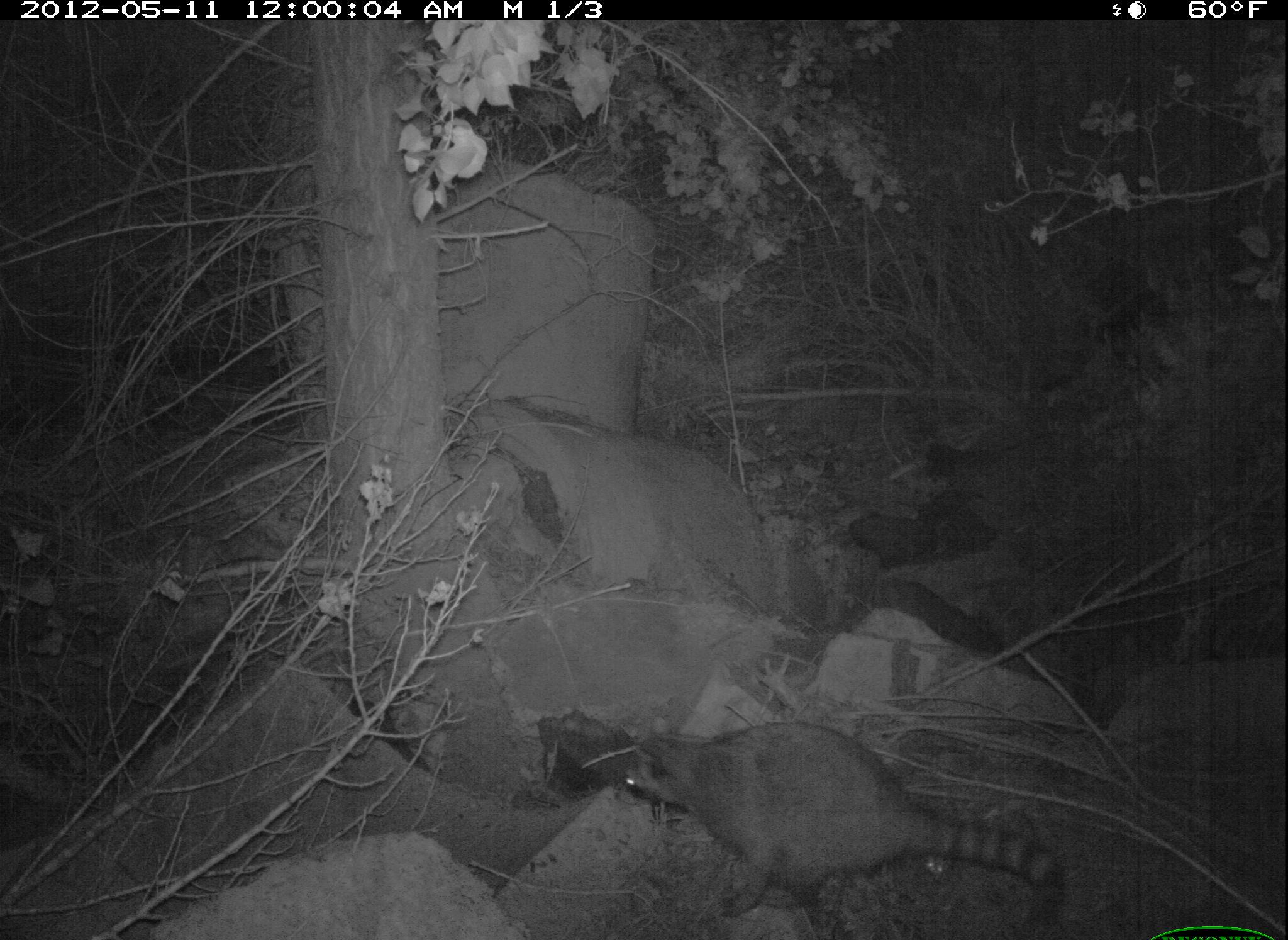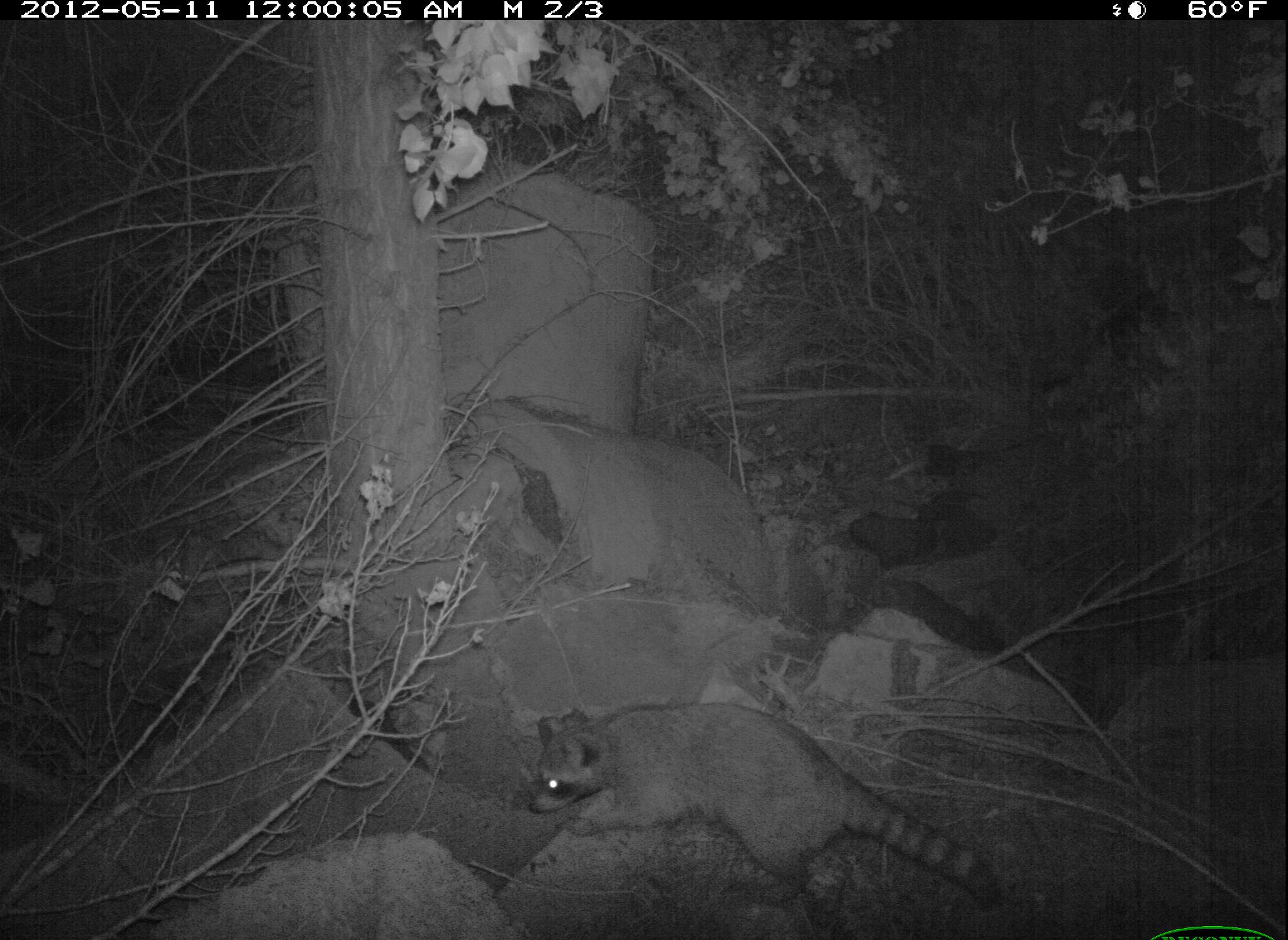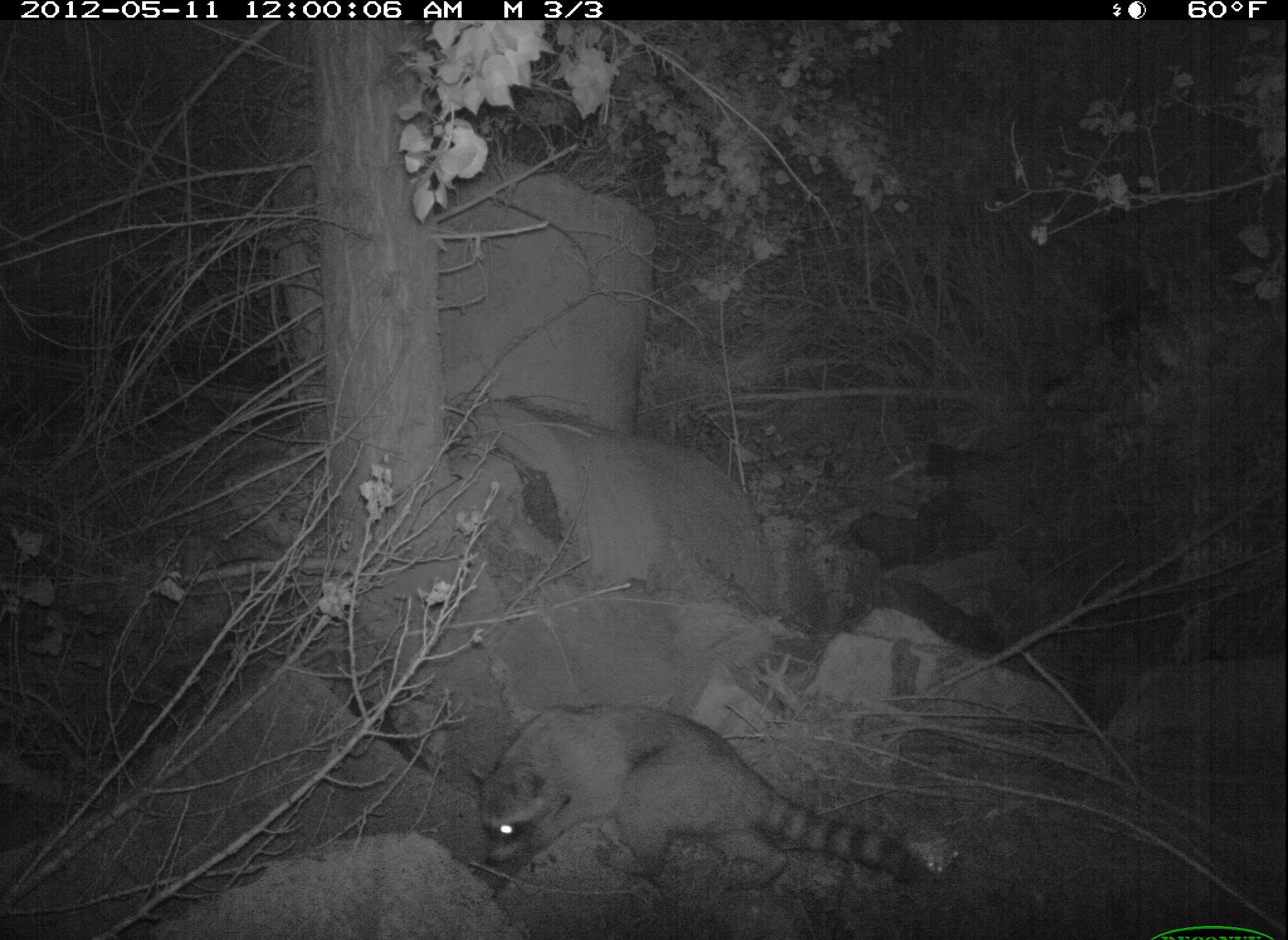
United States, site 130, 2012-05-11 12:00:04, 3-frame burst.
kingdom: Animalia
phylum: Chordata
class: Mammalia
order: Carnivora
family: Procyonidae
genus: Procyon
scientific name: Procyon lotor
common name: raccoon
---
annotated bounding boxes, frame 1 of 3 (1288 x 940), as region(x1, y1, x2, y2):
raccoon: region(602, 697, 1075, 933)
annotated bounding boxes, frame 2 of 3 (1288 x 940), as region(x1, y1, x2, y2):
raccoon: region(510, 686, 1013, 926)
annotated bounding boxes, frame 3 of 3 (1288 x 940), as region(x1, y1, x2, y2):
raccoon: region(469, 689, 948, 914)